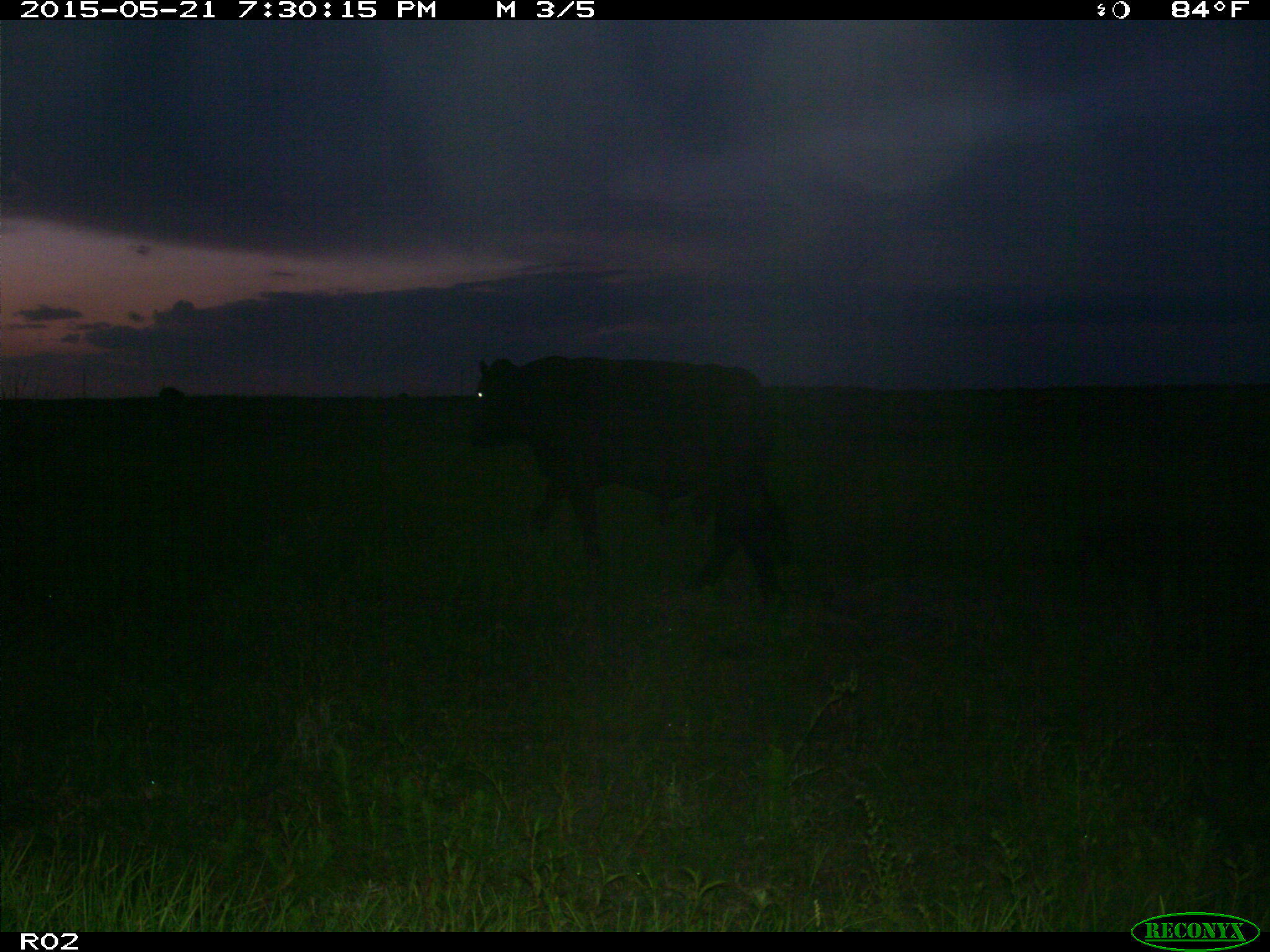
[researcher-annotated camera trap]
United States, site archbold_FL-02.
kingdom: Animalia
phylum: Chordata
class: Mammalia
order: Artiodactyla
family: Bovidae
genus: Bos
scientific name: Bos taurus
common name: domestic cow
Bos taurus (domestic cow).